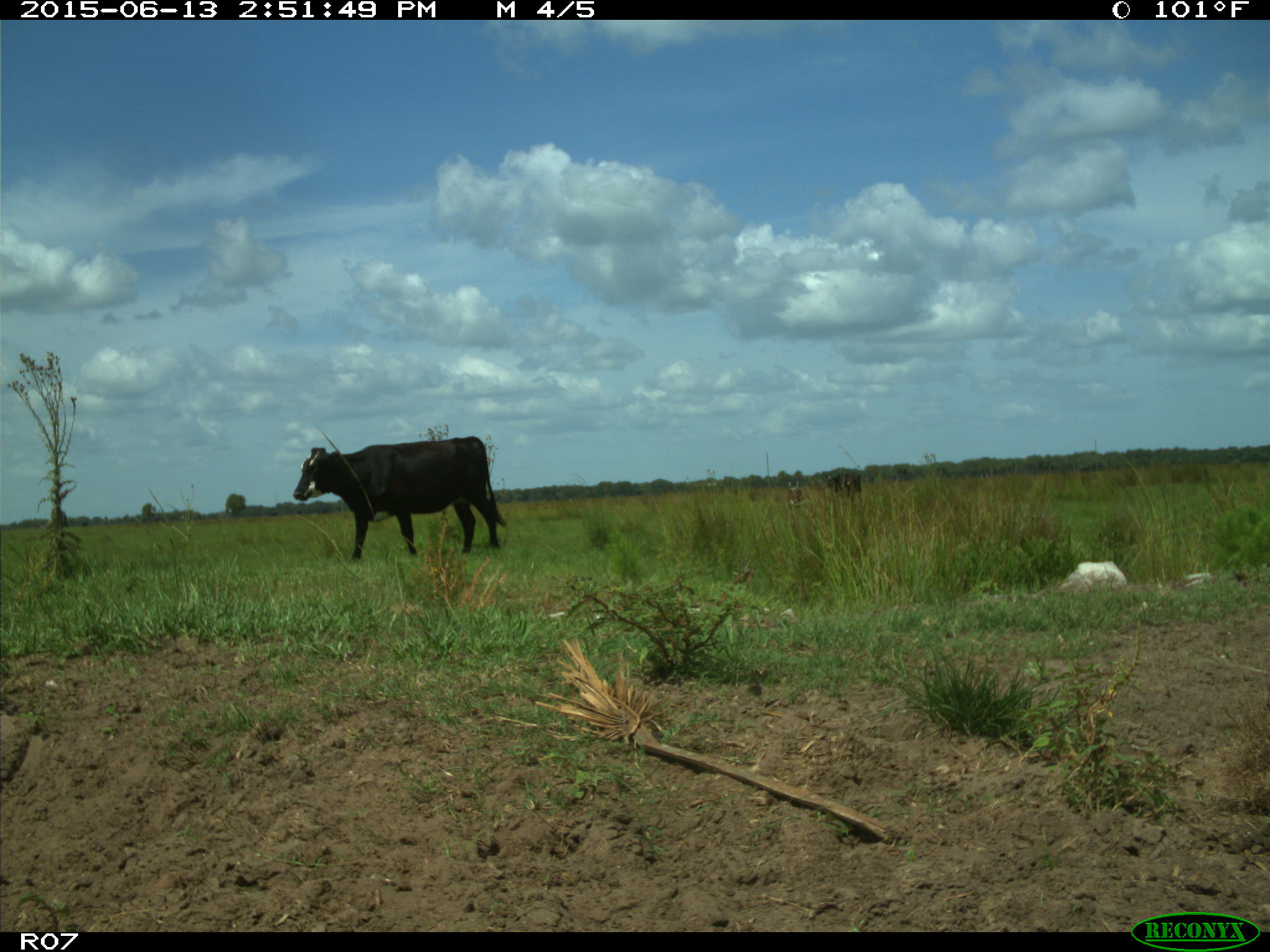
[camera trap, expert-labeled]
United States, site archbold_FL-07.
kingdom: Animalia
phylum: Chordata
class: Mammalia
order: Artiodactyla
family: Bovidae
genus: Bos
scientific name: Bos taurus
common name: domestic cow